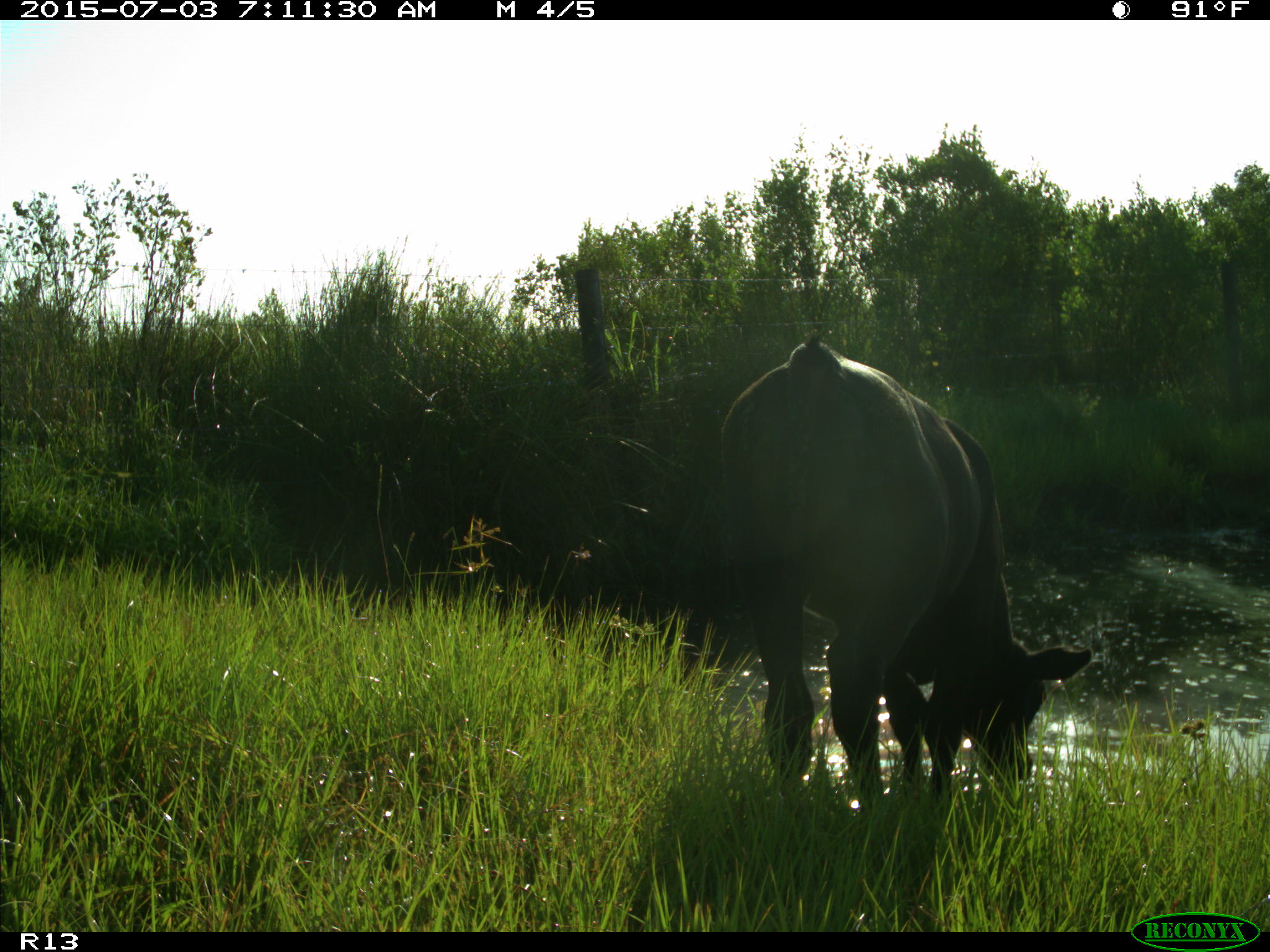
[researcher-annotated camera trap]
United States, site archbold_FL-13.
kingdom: Animalia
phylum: Chordata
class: Mammalia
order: Artiodactyla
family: Bovidae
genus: Bos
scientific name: Bos taurus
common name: domestic cow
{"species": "Bos taurus (domestic cow)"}